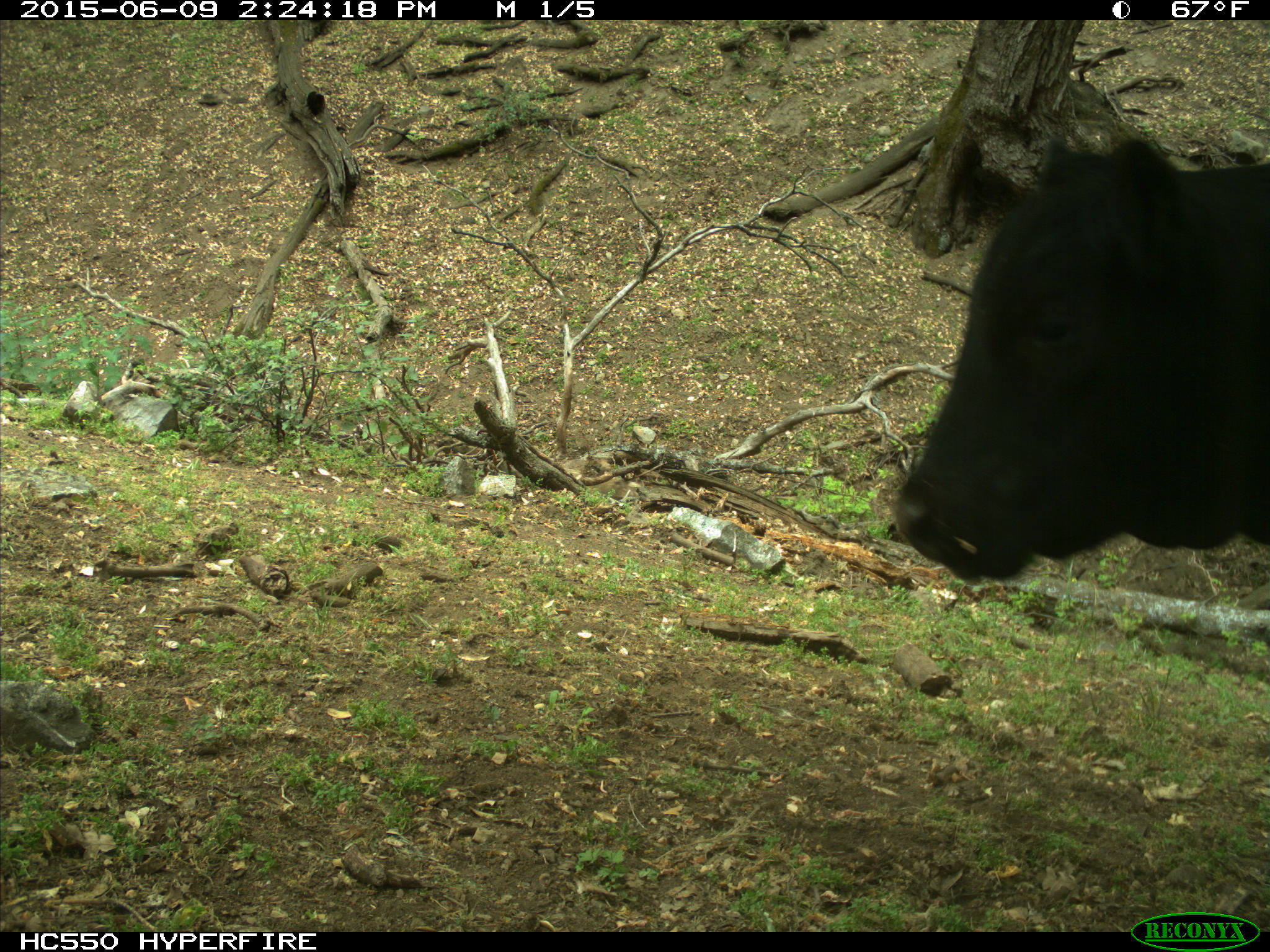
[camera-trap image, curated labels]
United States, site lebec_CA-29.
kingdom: Animalia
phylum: Chordata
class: Mammalia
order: Artiodactyla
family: Bovidae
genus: Bos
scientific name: Bos taurus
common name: domestic cow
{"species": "Bos taurus (domestic cow)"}